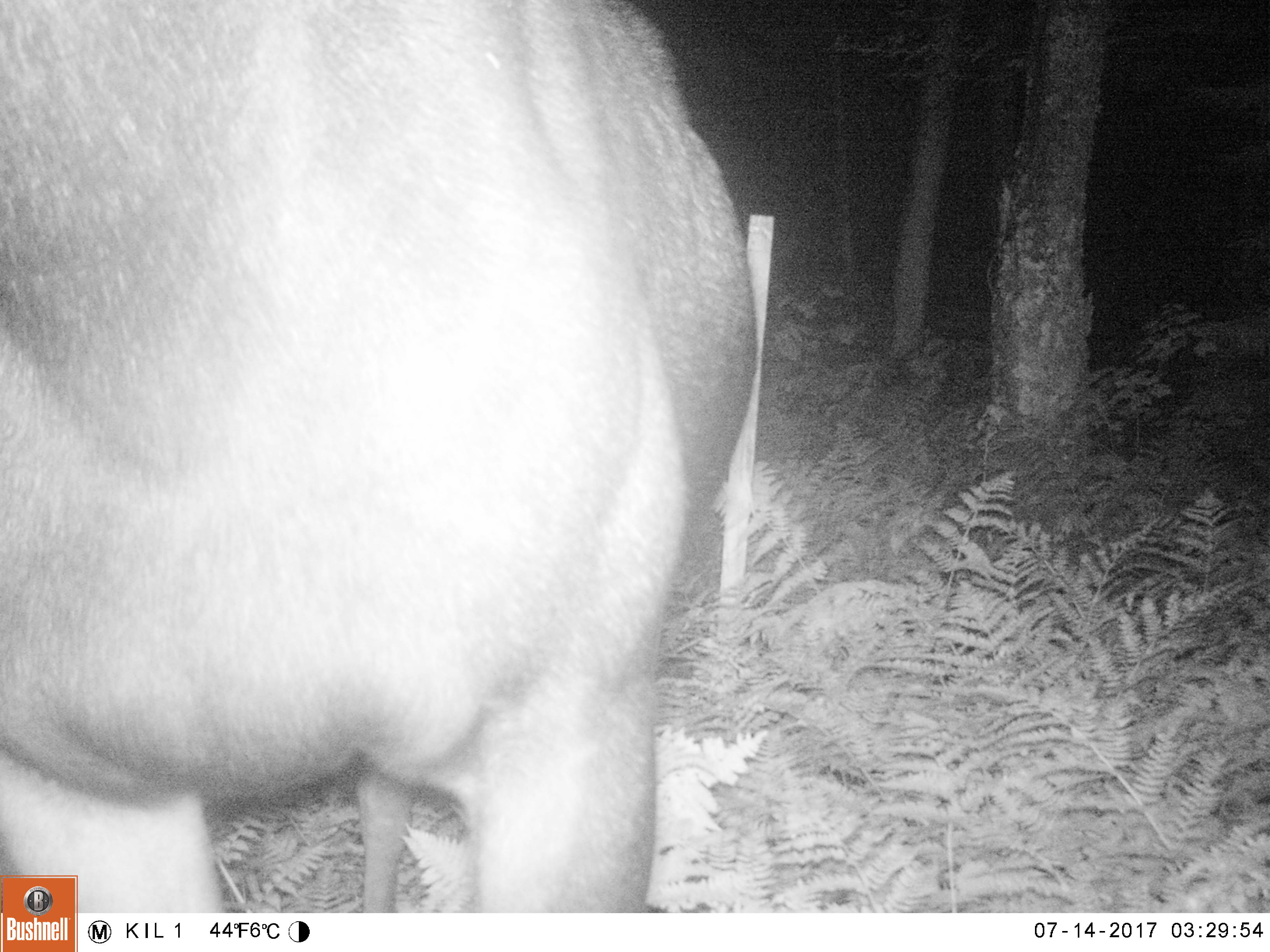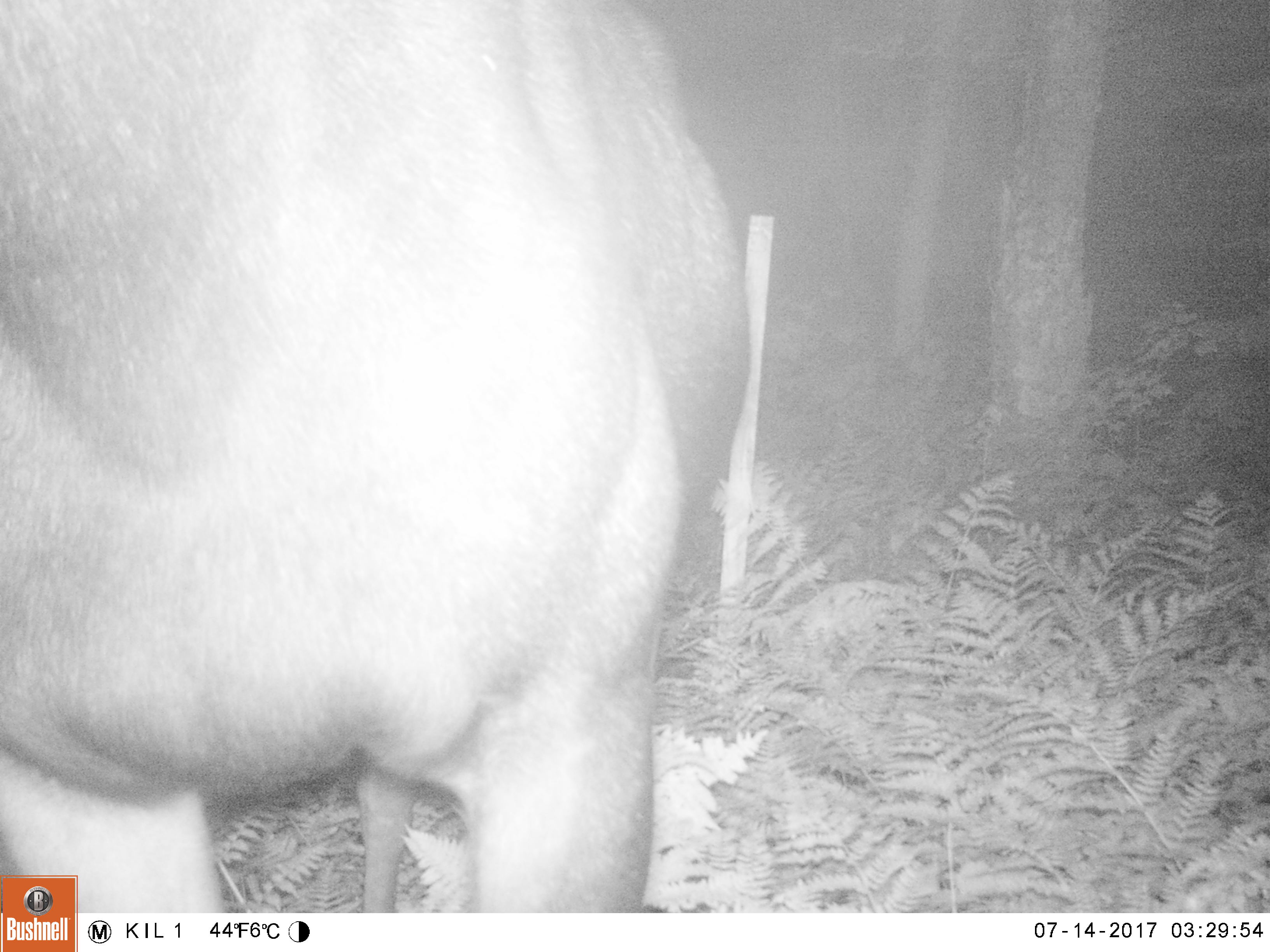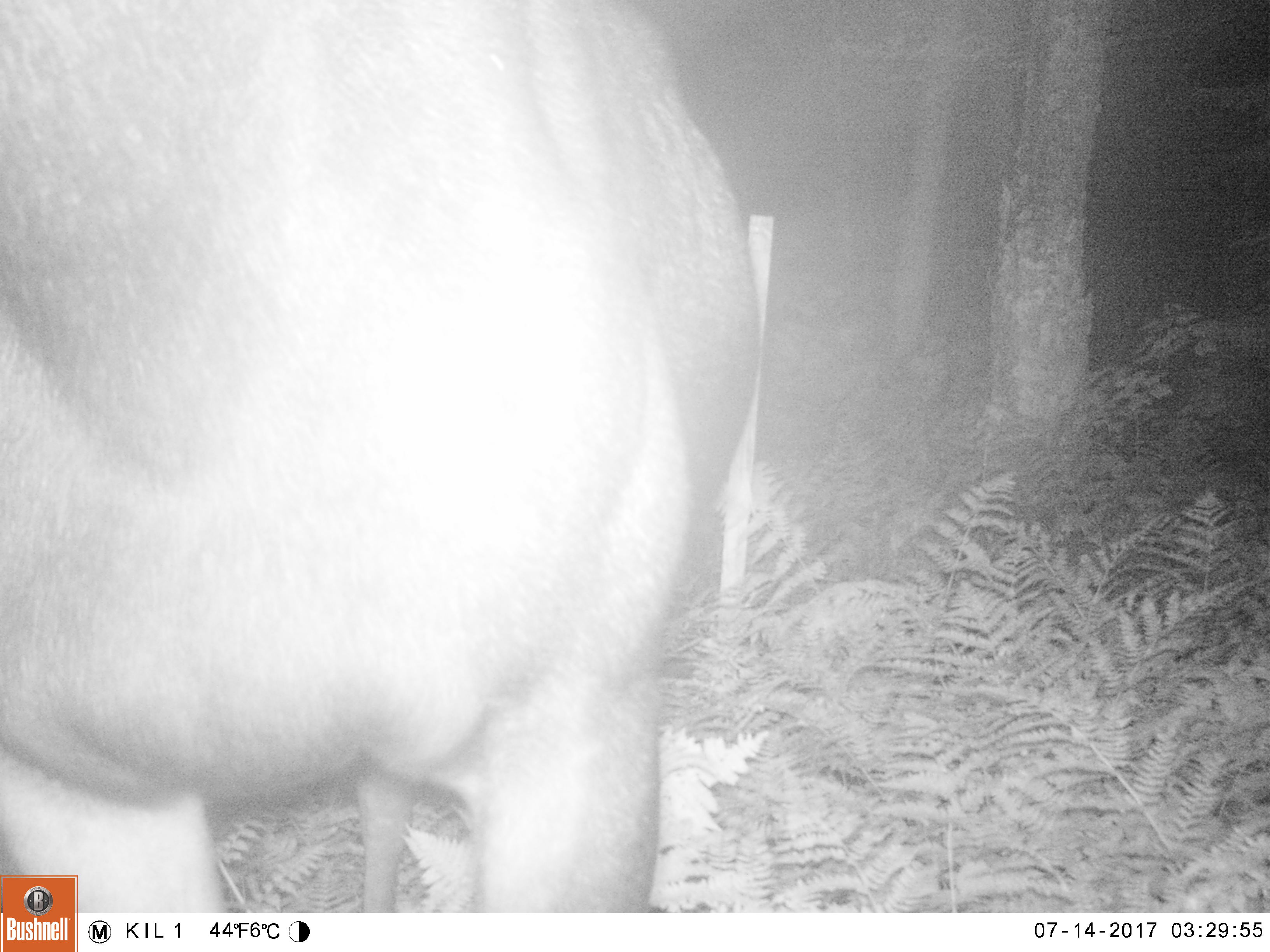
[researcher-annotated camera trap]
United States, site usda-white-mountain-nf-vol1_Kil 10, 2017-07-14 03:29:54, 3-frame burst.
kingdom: Animalia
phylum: Chordata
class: Mammalia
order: Artiodactyla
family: Cervidae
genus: Alces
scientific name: Alces alces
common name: moose